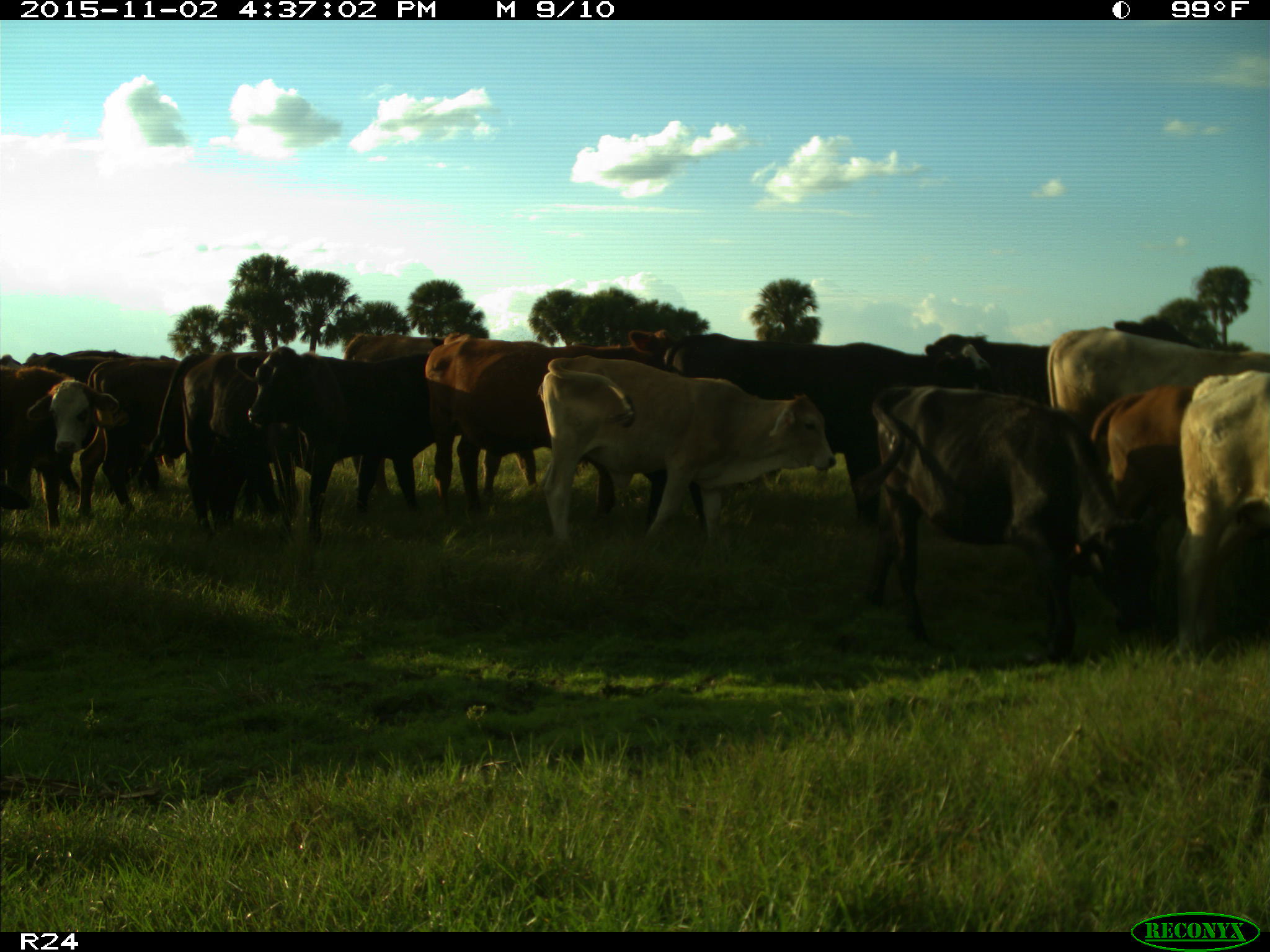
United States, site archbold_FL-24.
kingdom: Animalia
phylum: Chordata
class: Mammalia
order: Artiodactyla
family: Bovidae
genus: Bos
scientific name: Bos taurus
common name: domestic cow